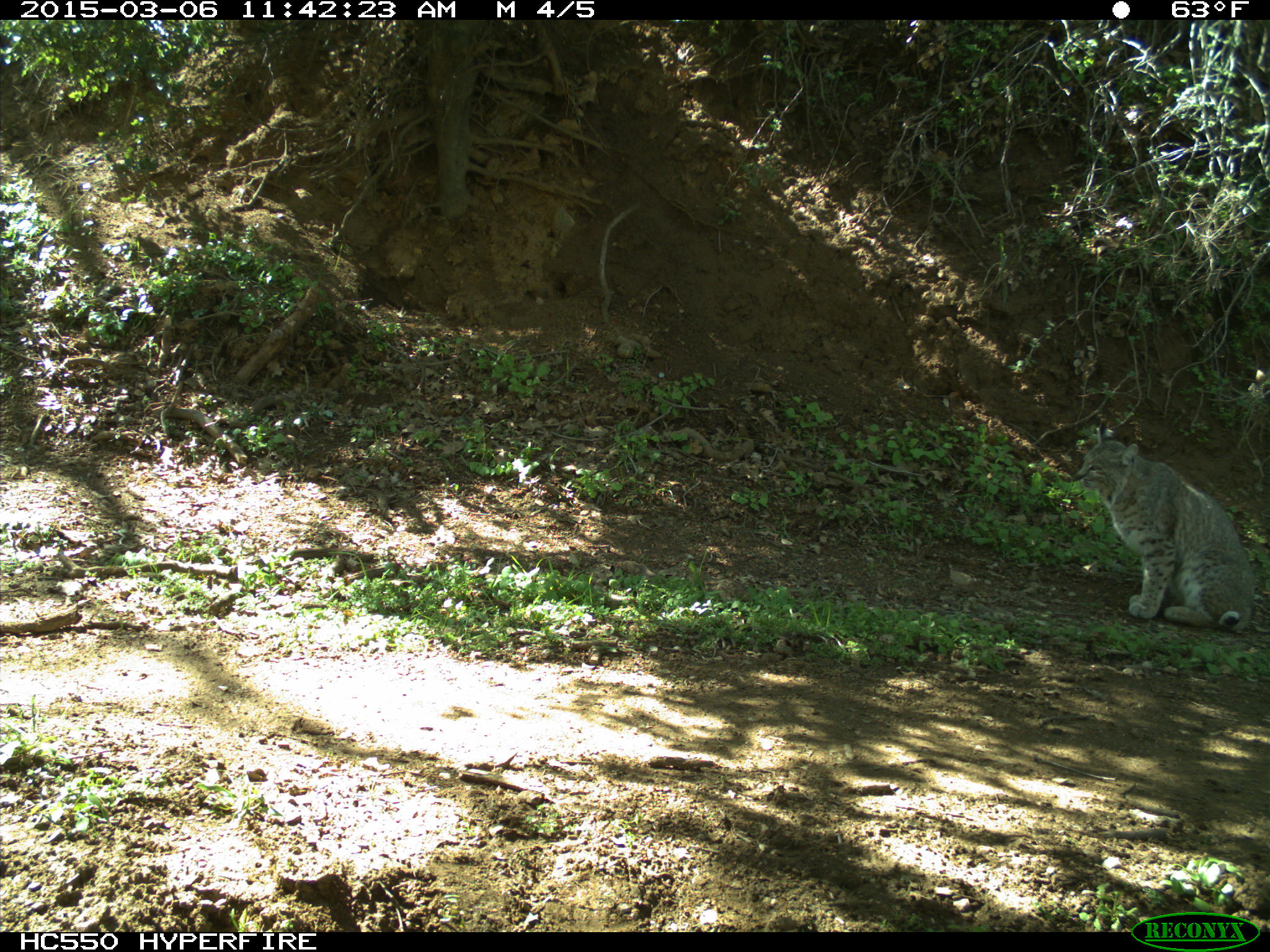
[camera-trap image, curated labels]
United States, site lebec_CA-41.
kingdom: Animalia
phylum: Chordata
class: Mammalia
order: Carnivora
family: Felidae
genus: Lynx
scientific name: Lynx rufus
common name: bobcat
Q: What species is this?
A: Lynx rufus (bobcat).